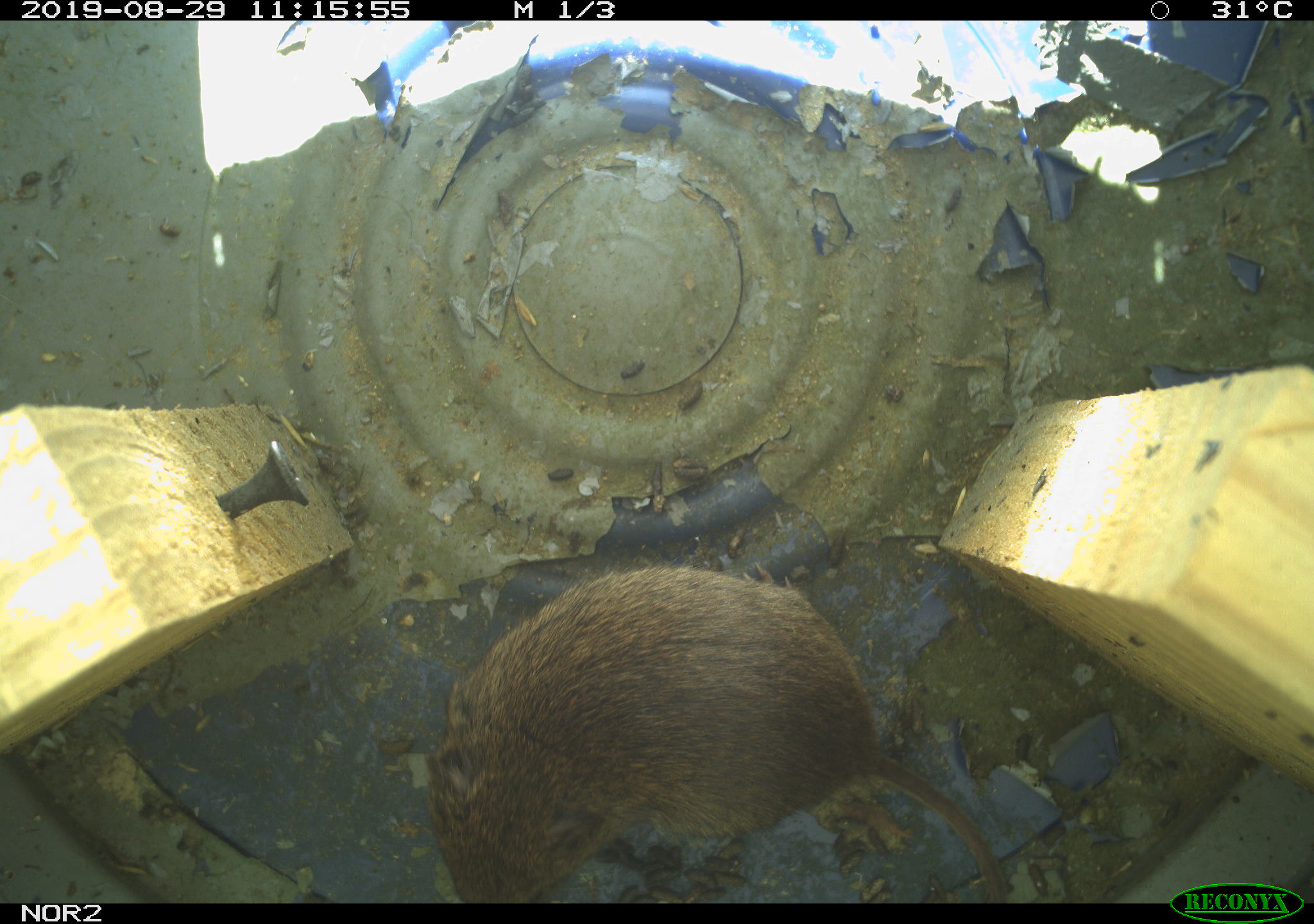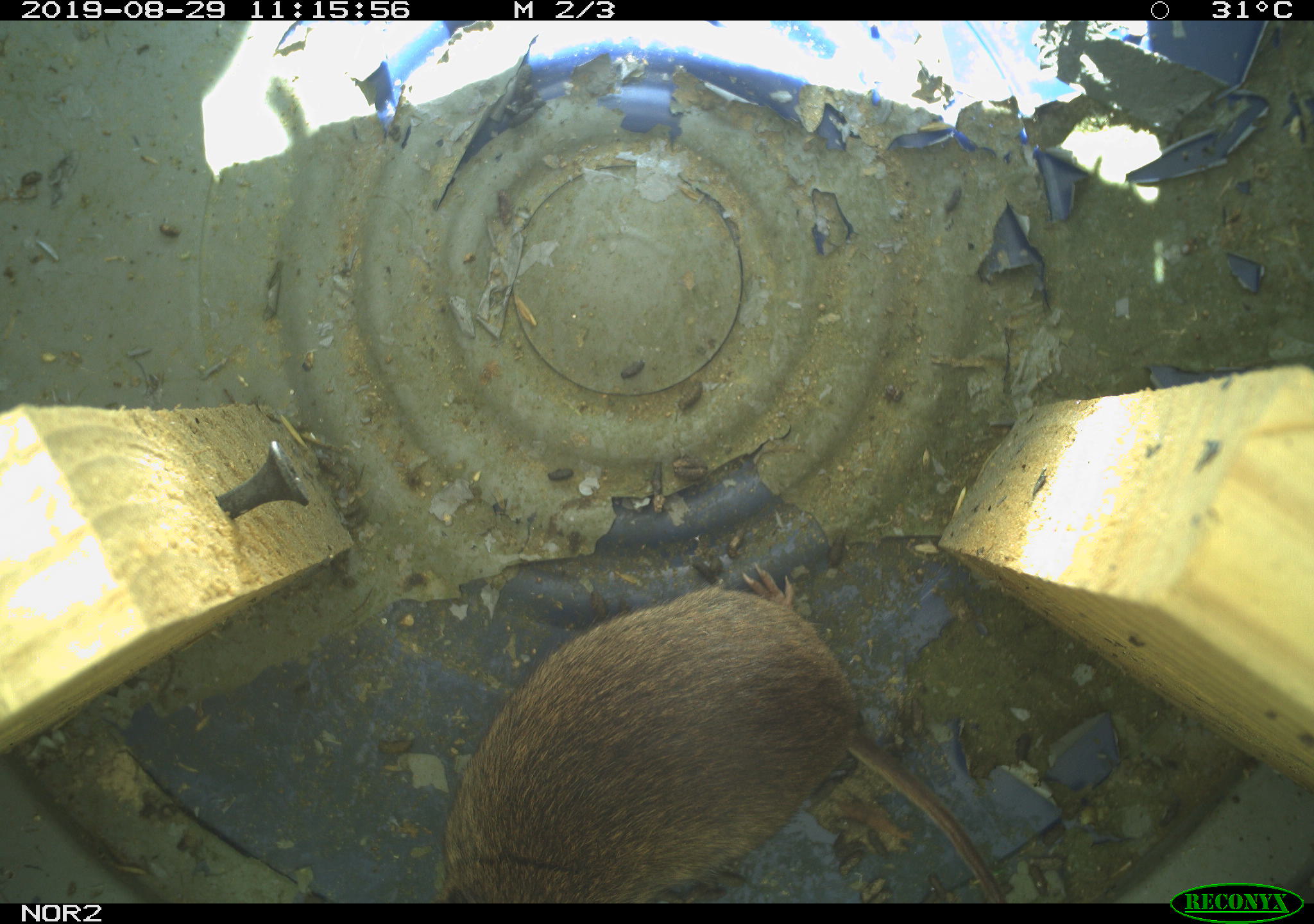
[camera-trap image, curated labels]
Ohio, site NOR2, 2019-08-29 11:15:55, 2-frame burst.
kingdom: Animalia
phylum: Chordata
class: Mammalia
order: Rodentia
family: Cricetidae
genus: Microtus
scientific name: Microtus pennsylvanicus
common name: meadow vole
Meadow vole (Microtus pennsylvanicus).